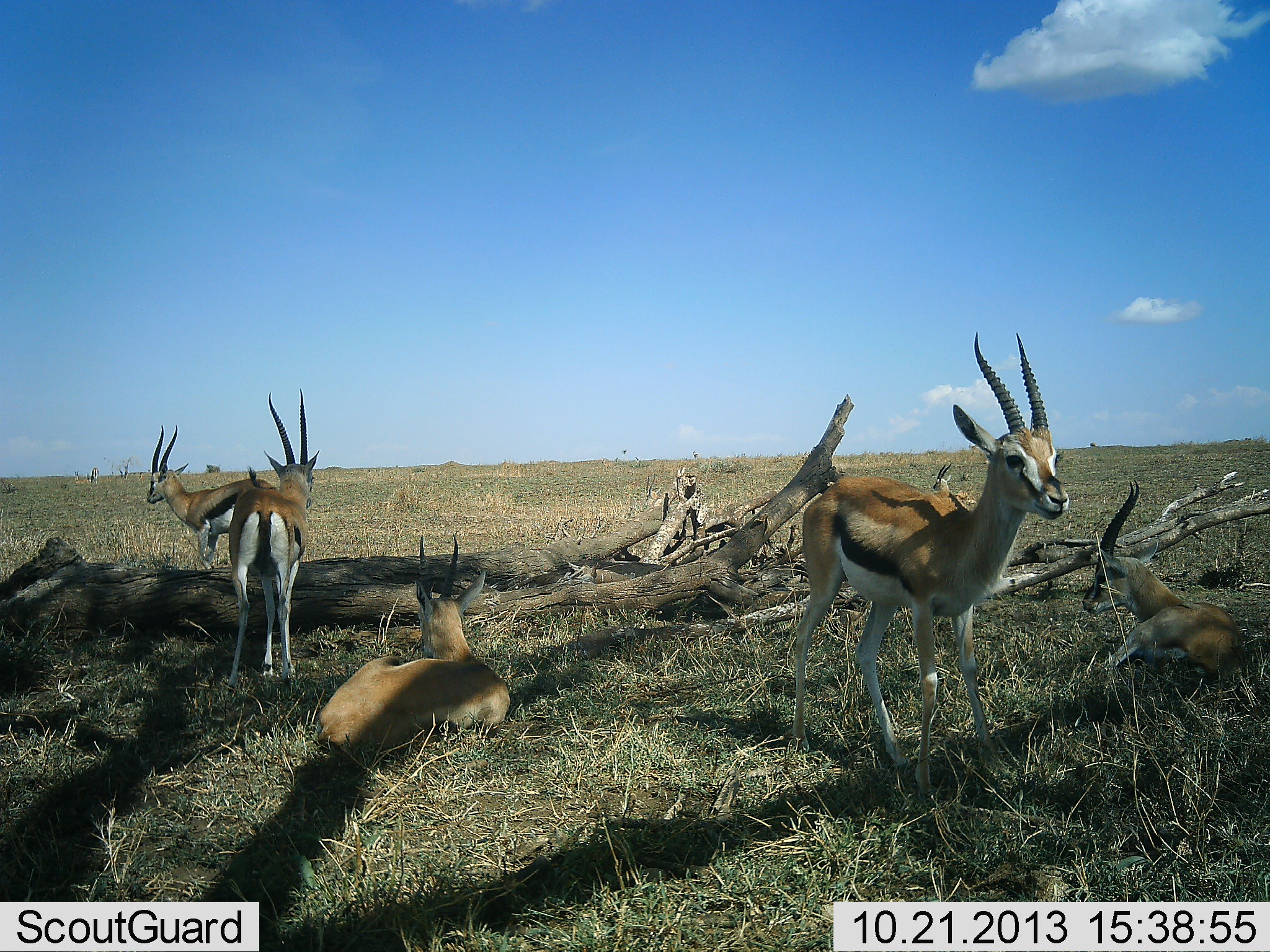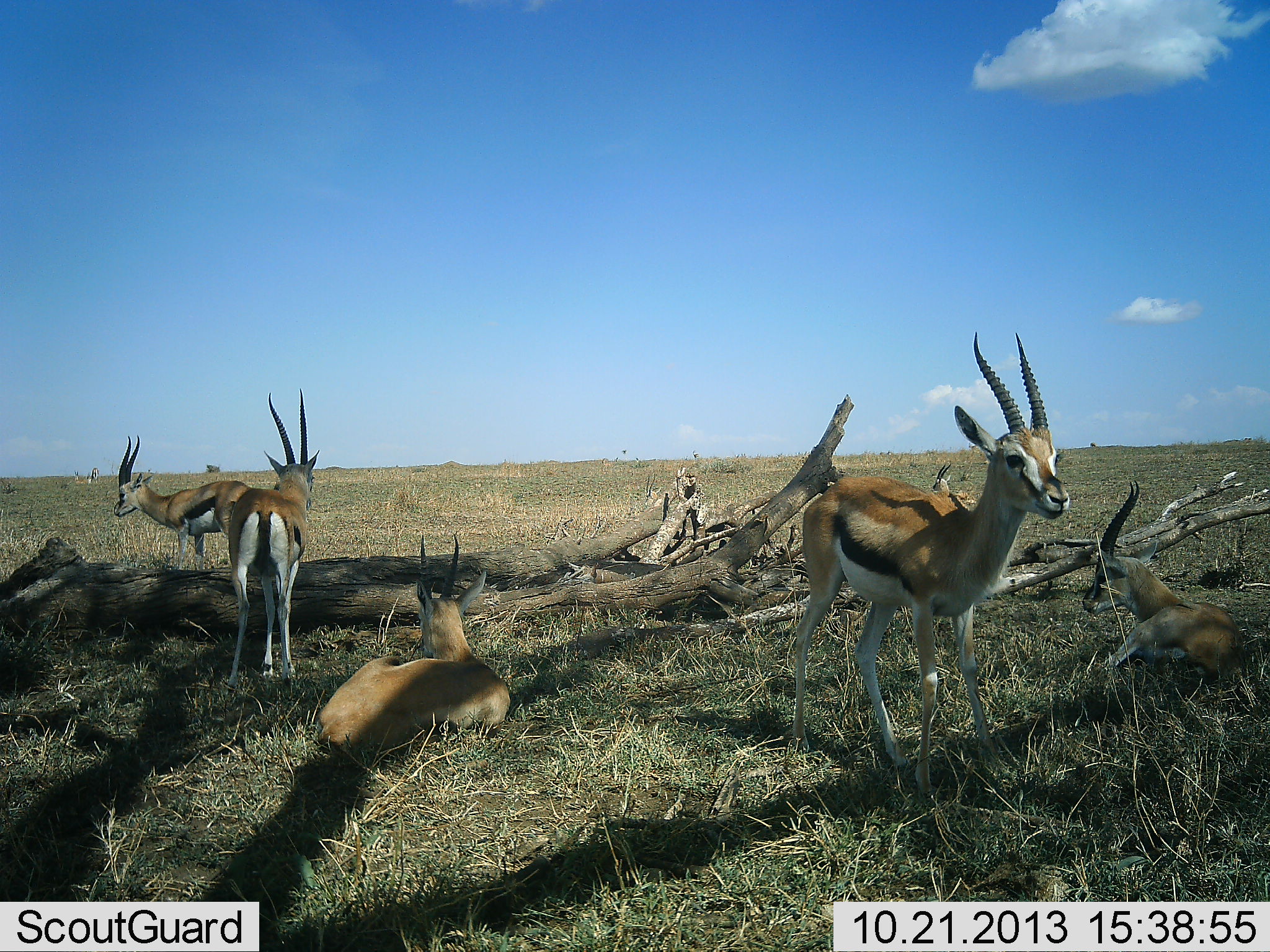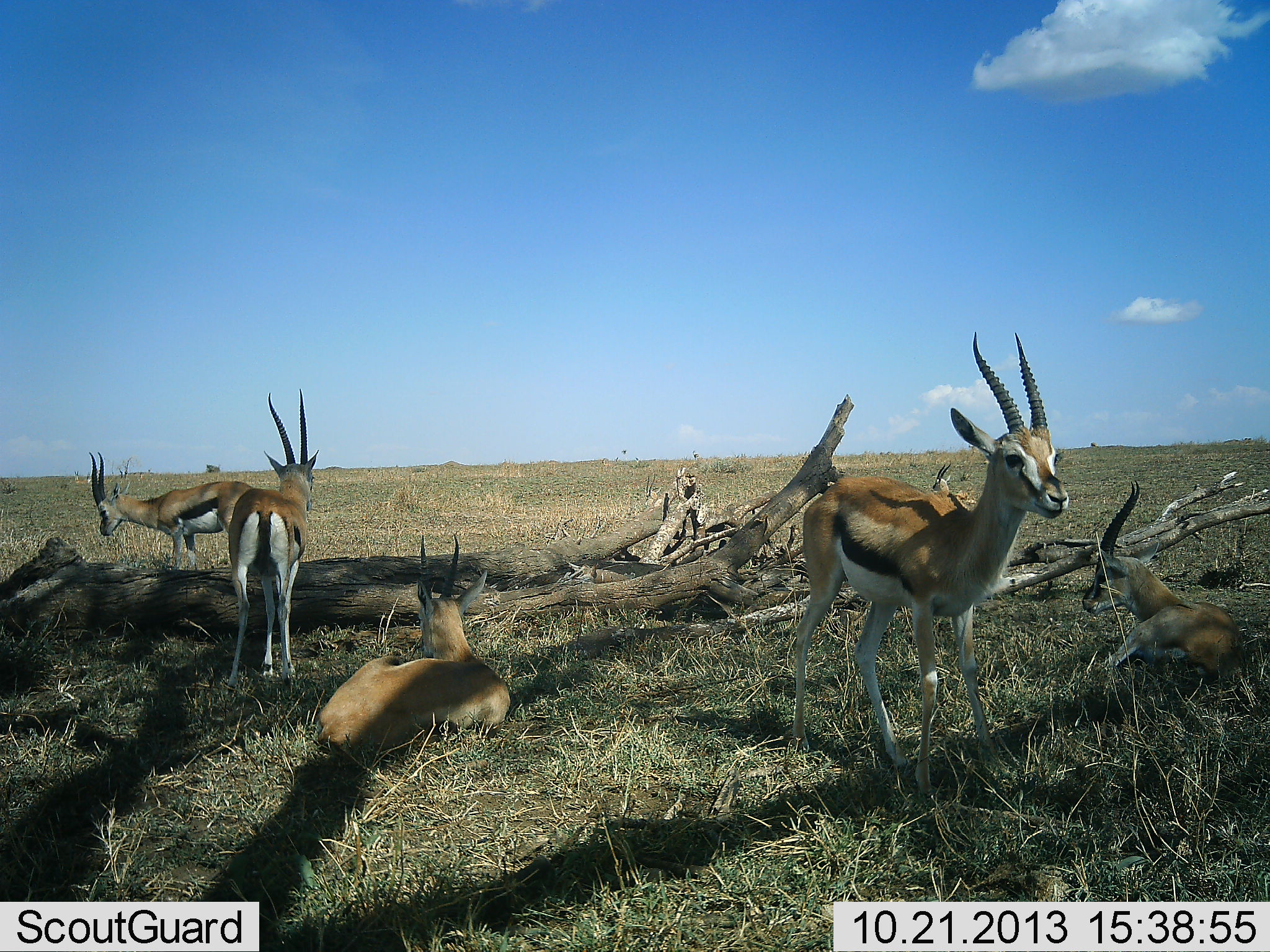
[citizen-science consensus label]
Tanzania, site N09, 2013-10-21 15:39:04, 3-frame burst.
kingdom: Animalia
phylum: Chordata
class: Mammalia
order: Artiodactyla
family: Bovidae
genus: Eudorcas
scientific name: Eudorcas thomsonii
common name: thomson's gazelle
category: gazellethomsons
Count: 5.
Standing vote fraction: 100%.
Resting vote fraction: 95%.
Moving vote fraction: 15%.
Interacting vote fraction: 5%.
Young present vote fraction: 0%.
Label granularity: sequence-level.